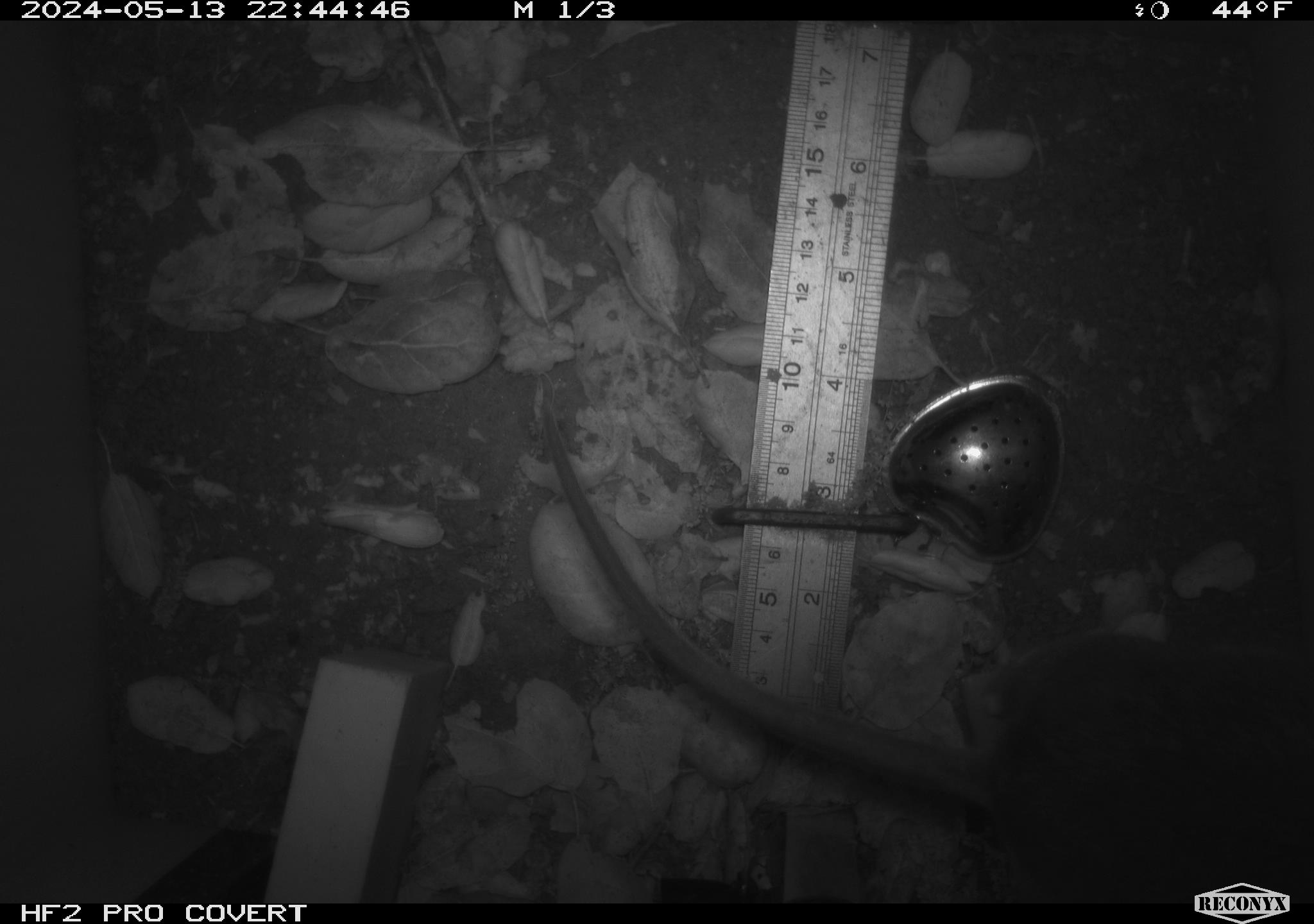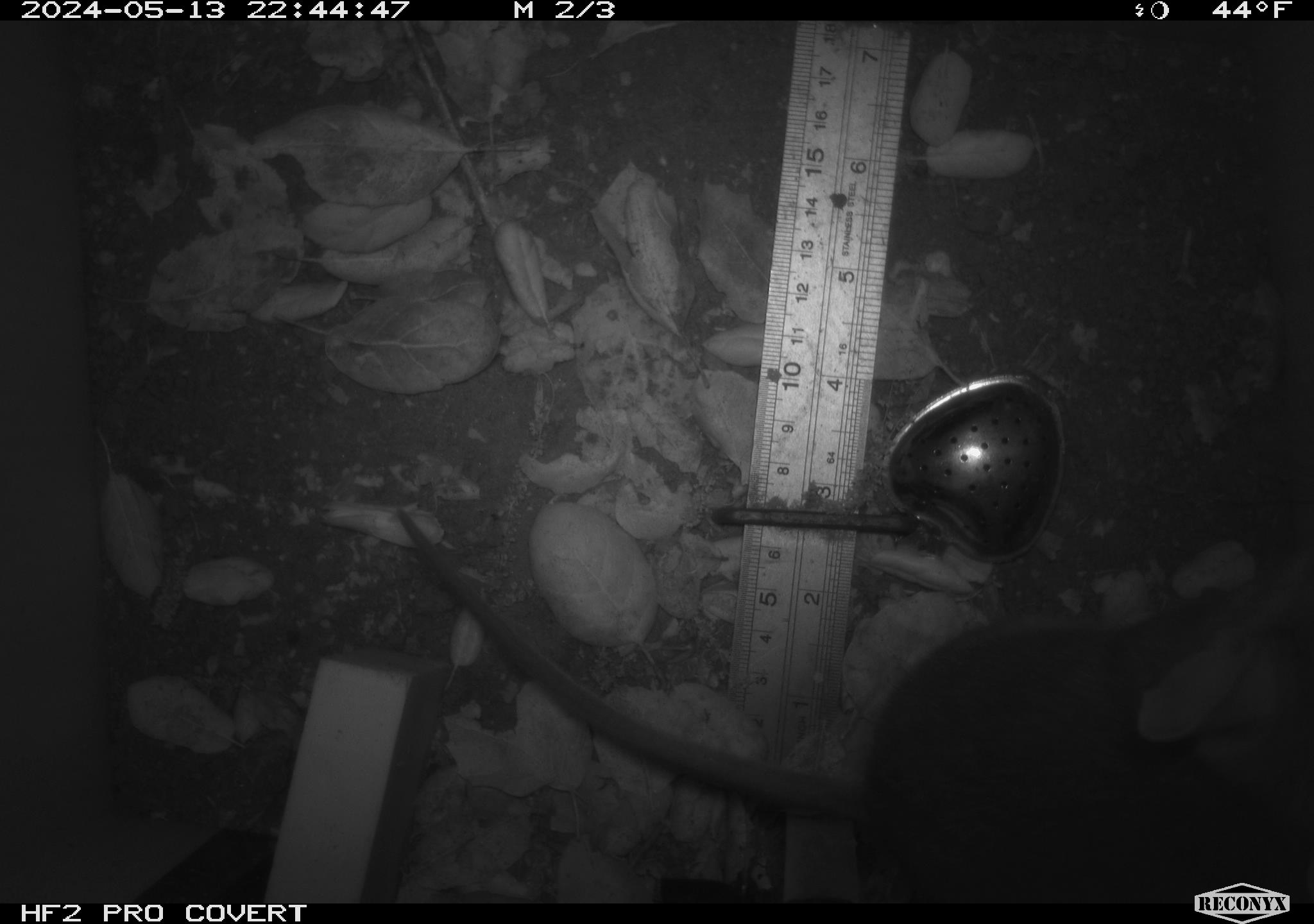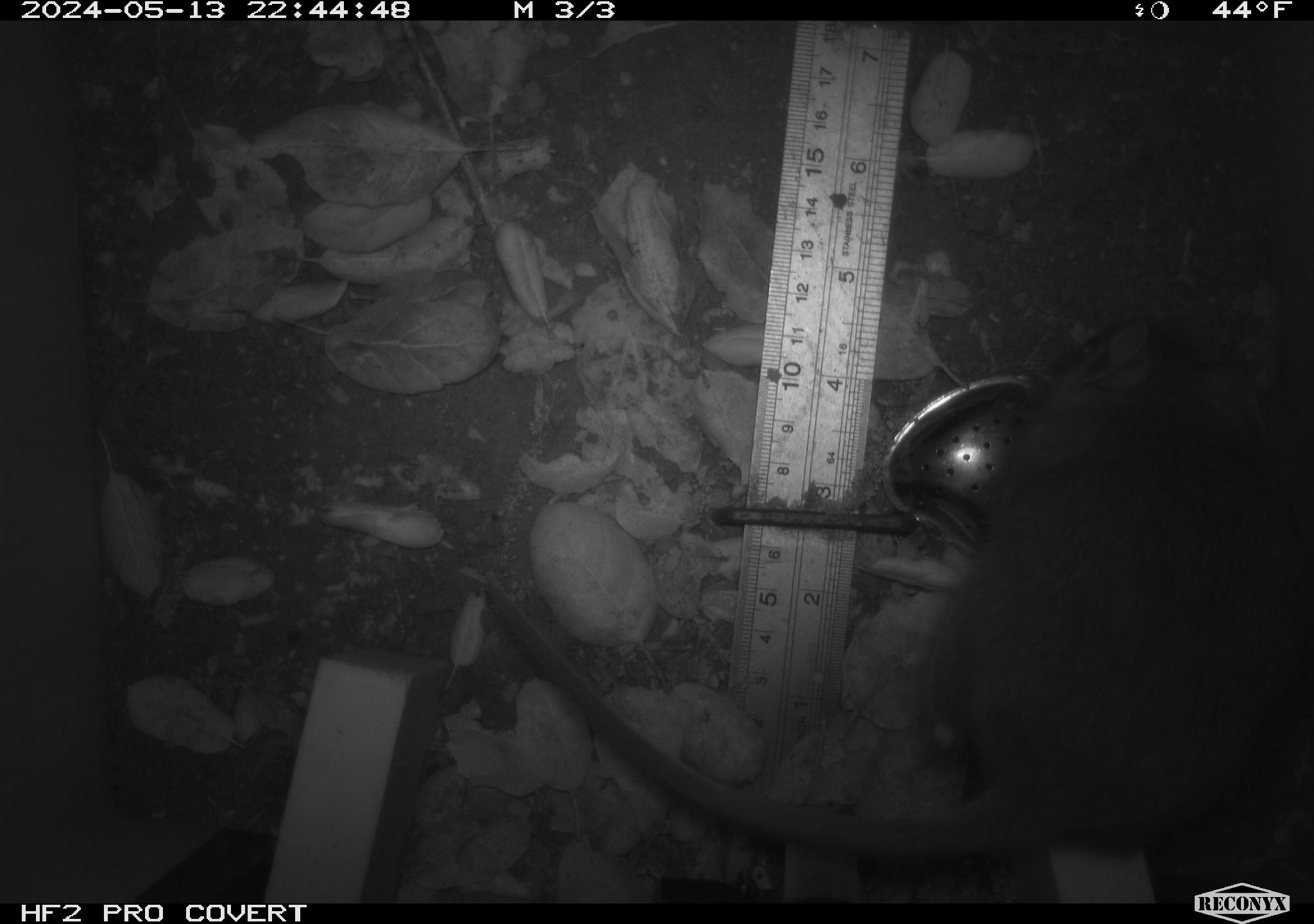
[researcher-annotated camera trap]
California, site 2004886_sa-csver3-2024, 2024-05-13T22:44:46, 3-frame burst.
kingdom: Animalia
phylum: Chordata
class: Mammalia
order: Rodentia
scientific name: Rodentia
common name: rodent